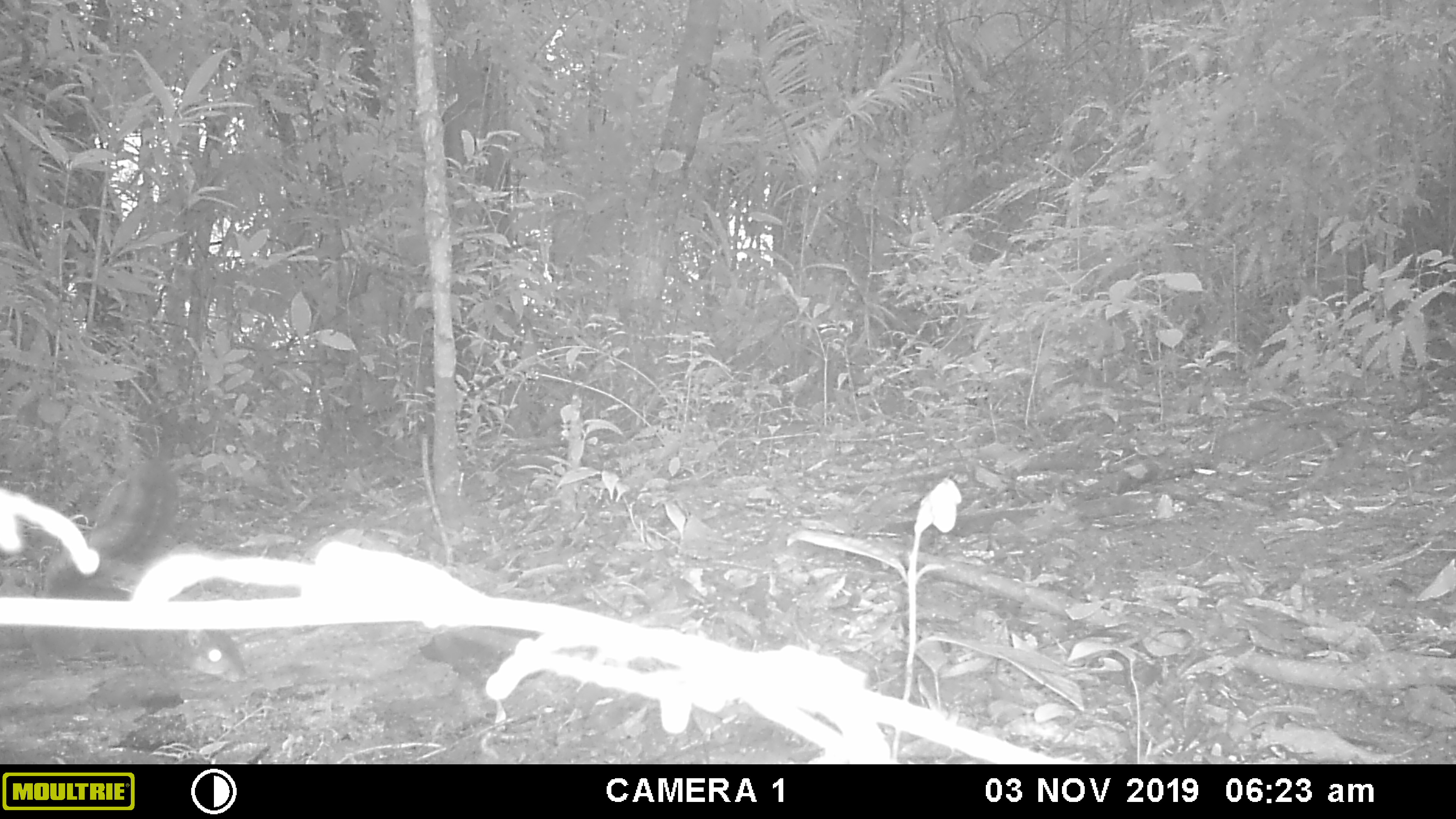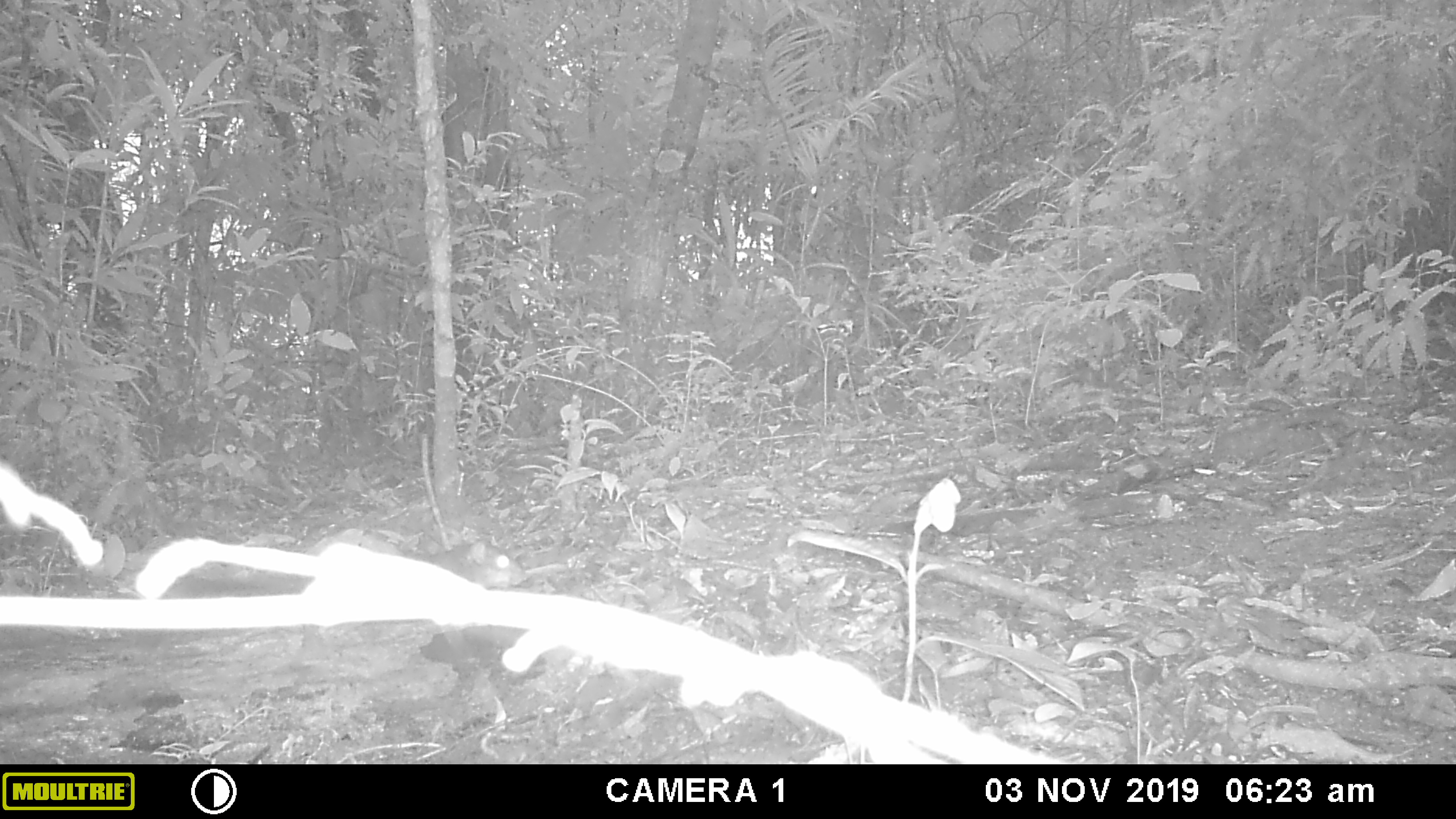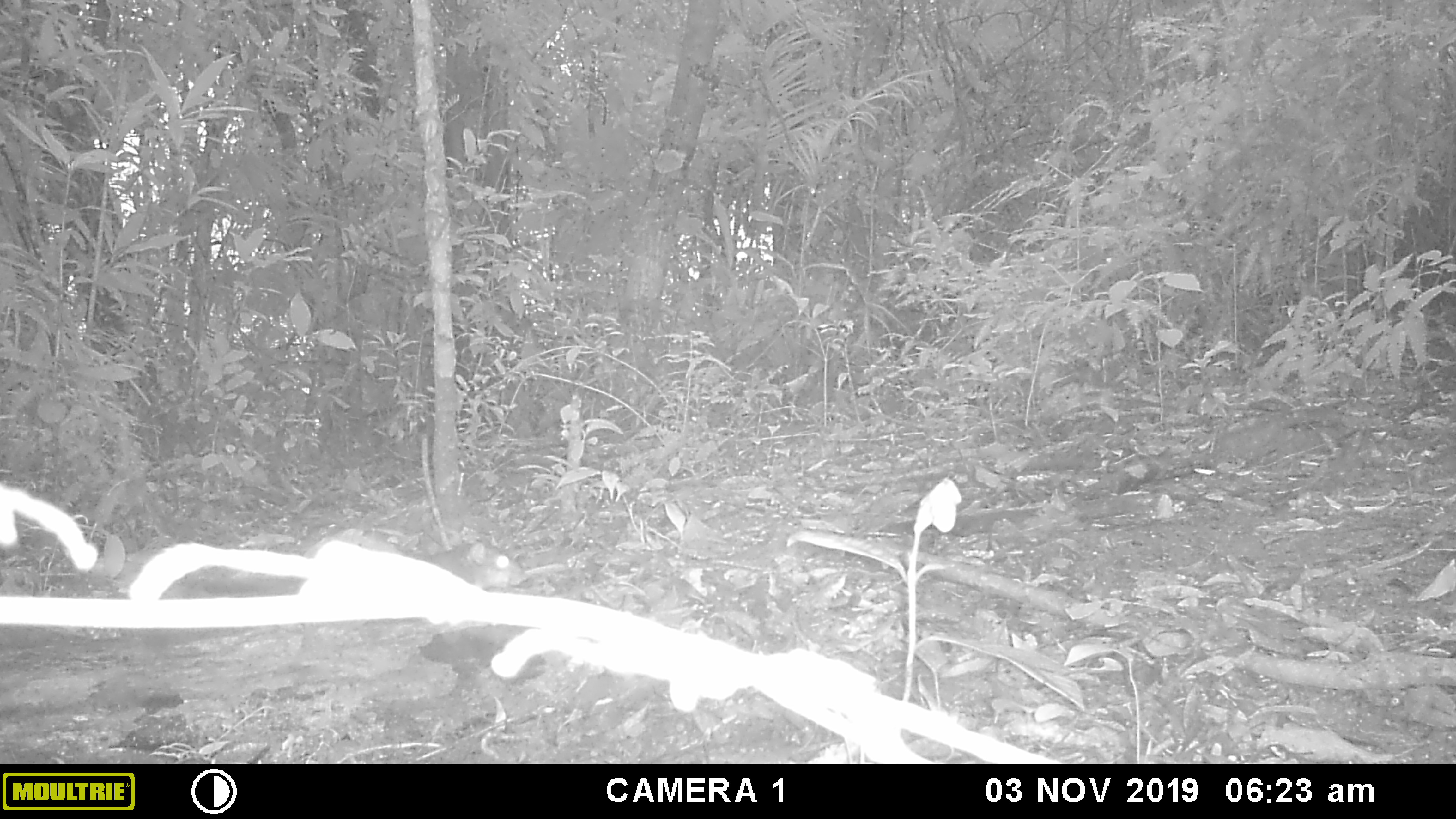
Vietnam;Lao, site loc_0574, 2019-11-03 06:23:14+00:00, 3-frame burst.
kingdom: Animalia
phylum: Chordata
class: Mammalia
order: Rodentia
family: Sciuridae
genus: Sciurus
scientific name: Sciurus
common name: squirrel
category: unidentified squirrel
Unidentified squirrel (squirrel) (Sciurus). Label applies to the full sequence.